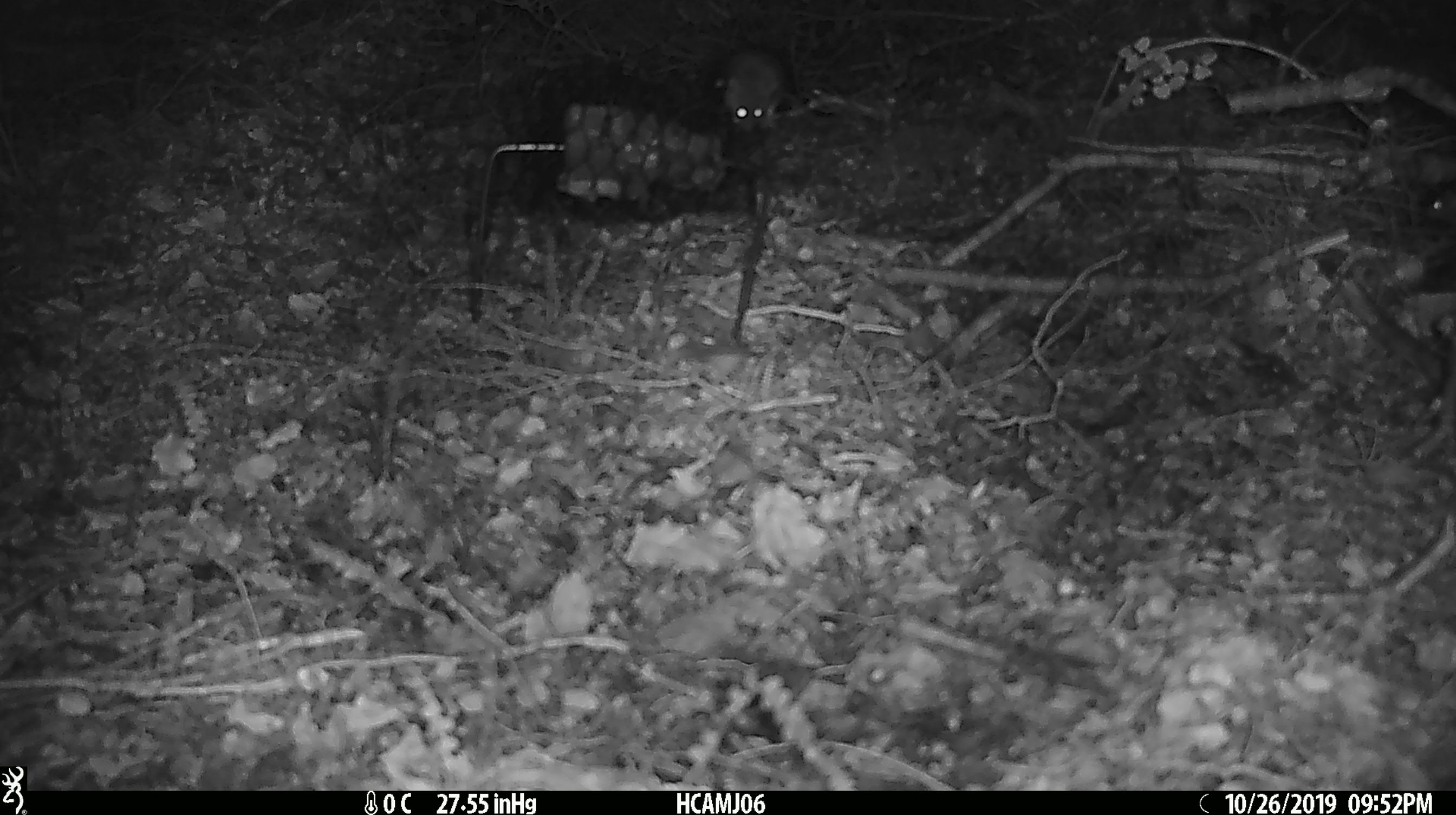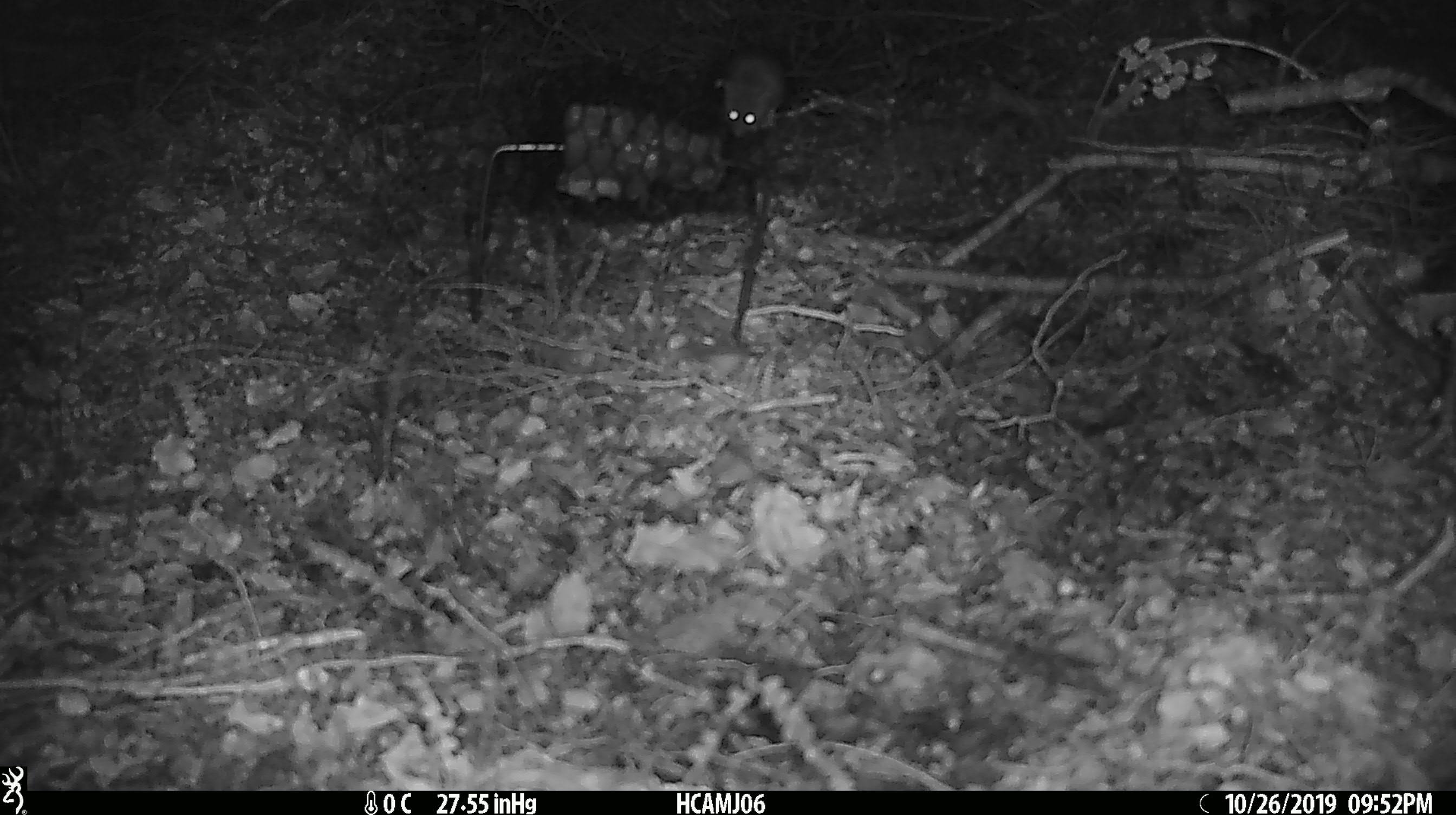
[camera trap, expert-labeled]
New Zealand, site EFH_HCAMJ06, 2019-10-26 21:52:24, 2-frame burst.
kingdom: Animalia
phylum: Chordata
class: Mammalia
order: Rodentia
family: Muridae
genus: Mus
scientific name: Mus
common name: mouse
Mouse (Mus).